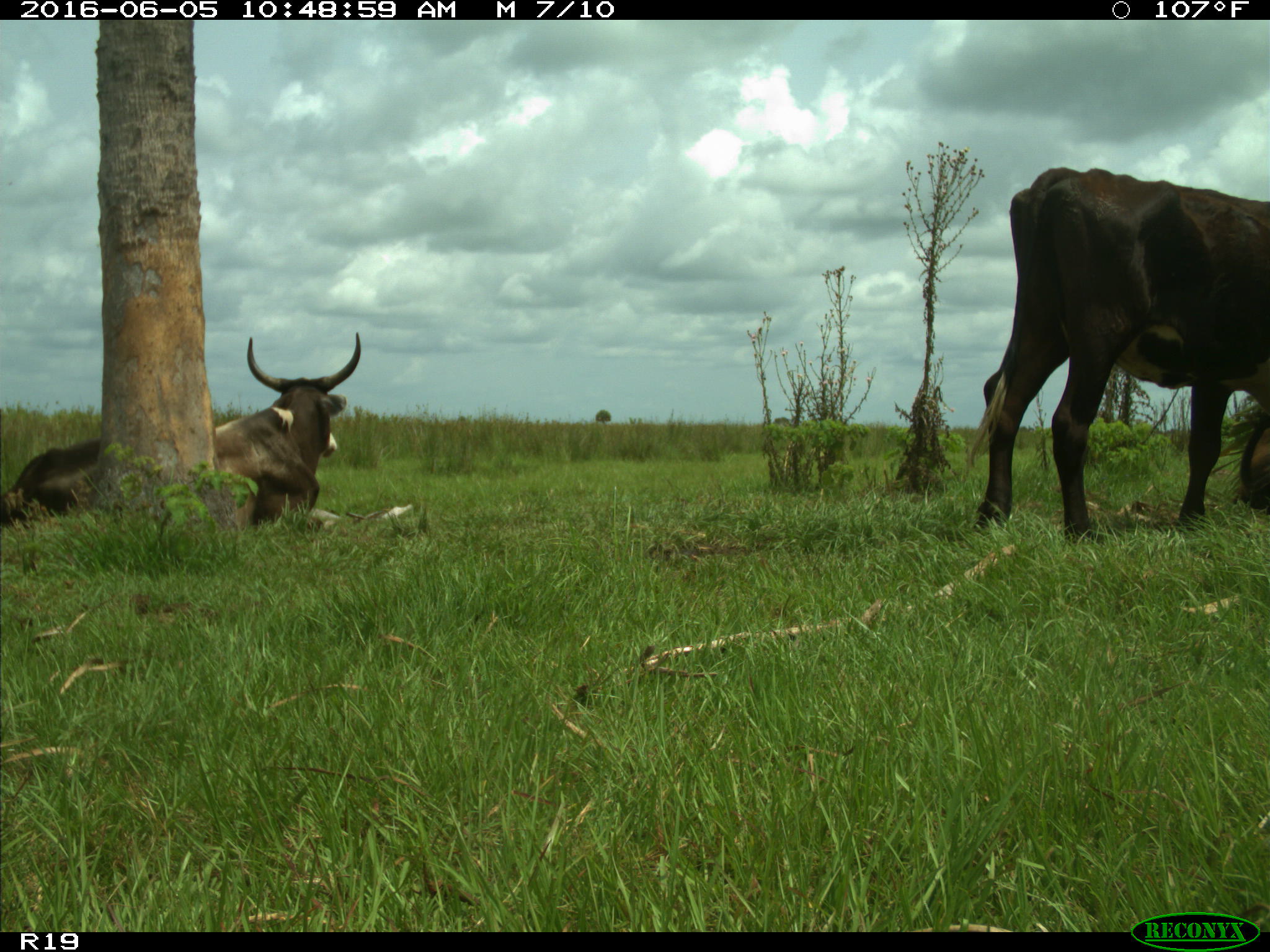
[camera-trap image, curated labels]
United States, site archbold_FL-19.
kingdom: Animalia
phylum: Chordata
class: Mammalia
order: Artiodactyla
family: Bovidae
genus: Bos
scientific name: Bos taurus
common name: domestic cow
Bos taurus (domestic cow).